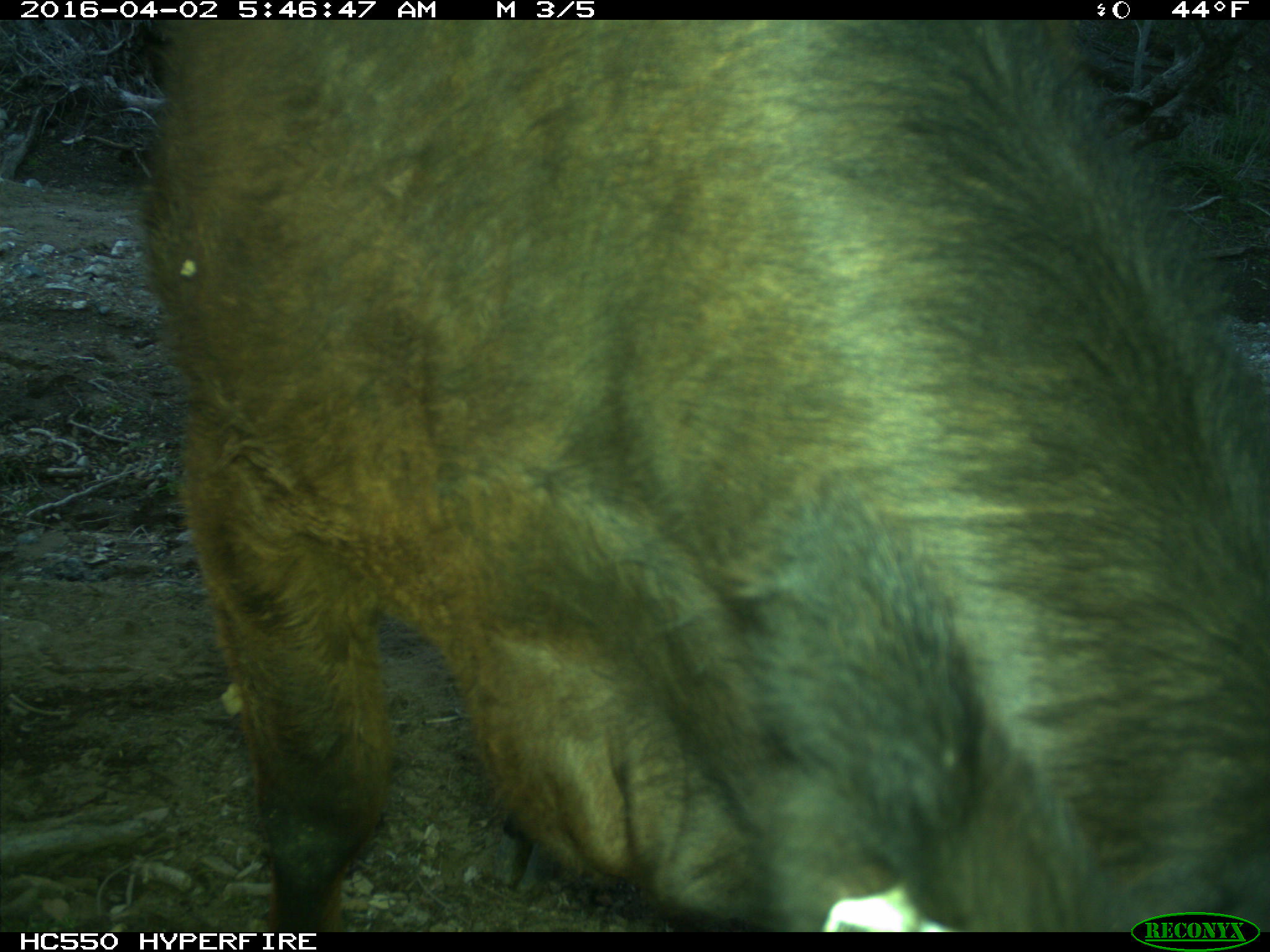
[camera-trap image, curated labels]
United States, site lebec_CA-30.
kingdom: Animalia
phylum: Chordata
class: Mammalia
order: Artiodactyla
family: Bovidae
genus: Bos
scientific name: Bos taurus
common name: domestic cow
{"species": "Bos taurus (domestic cow)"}